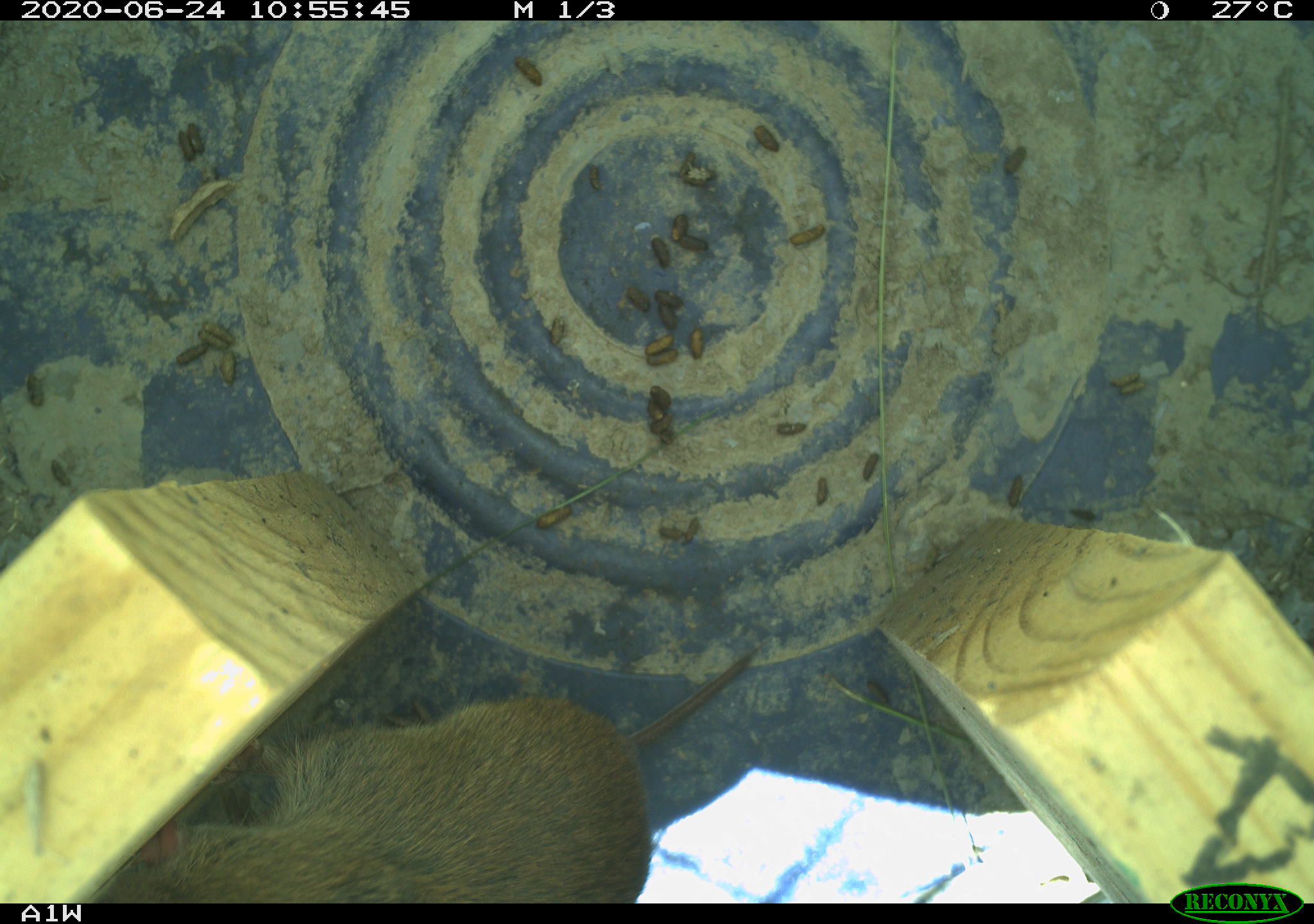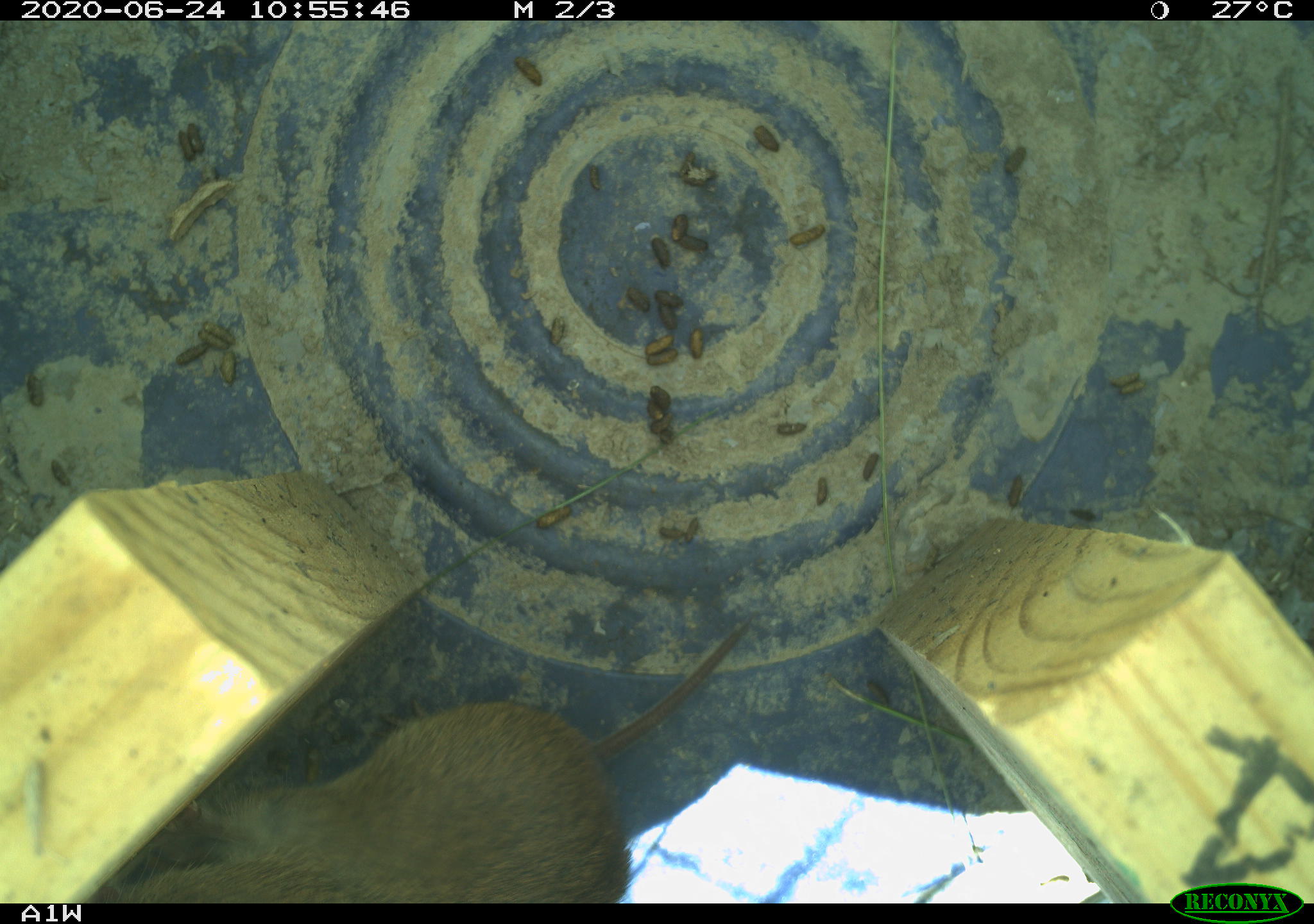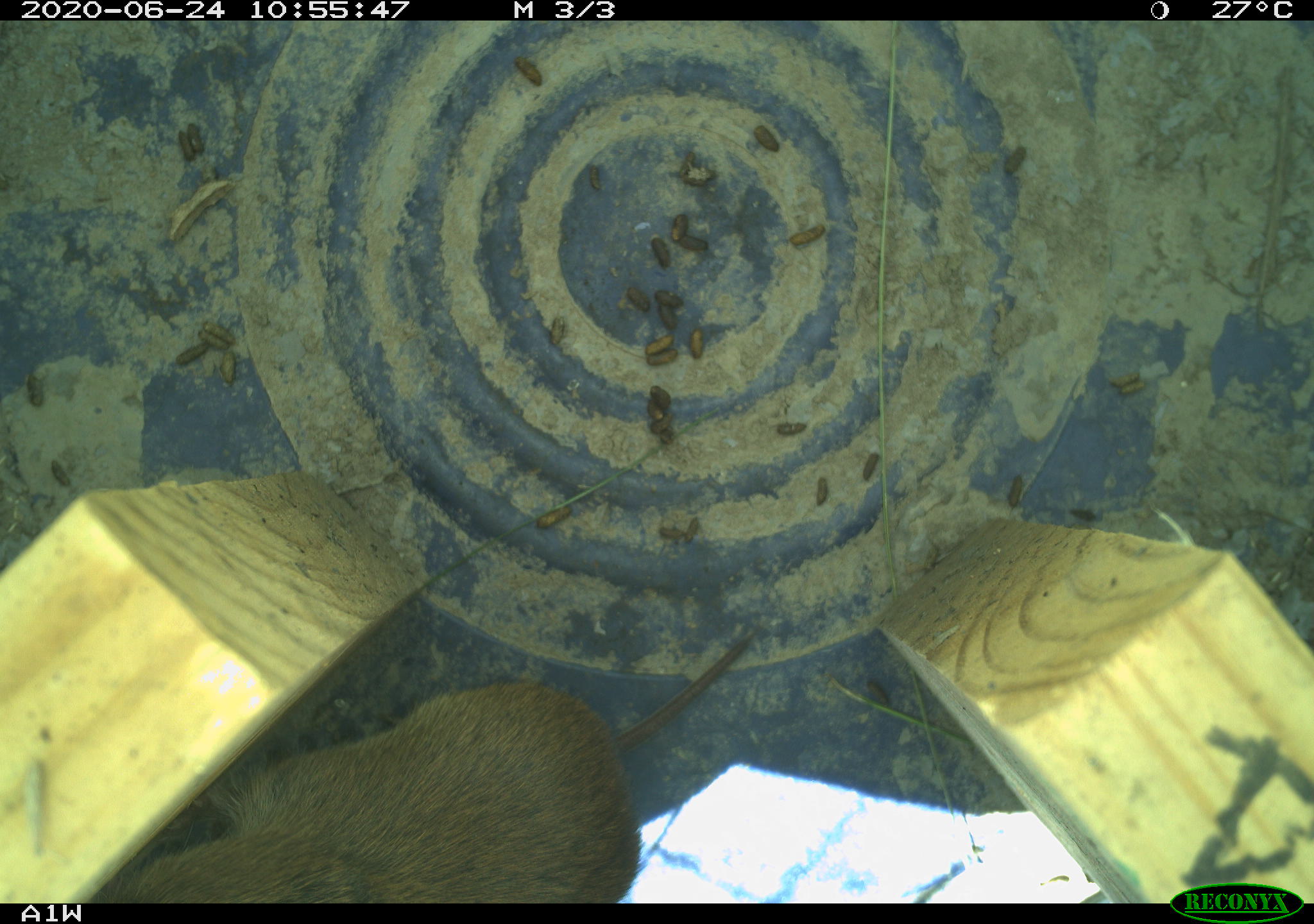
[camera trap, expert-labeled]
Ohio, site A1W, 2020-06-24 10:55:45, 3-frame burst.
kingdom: Animalia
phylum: Chordata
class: Mammalia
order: Rodentia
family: Cricetidae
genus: Microtus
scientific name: Microtus pennsylvanicus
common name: meadow vole